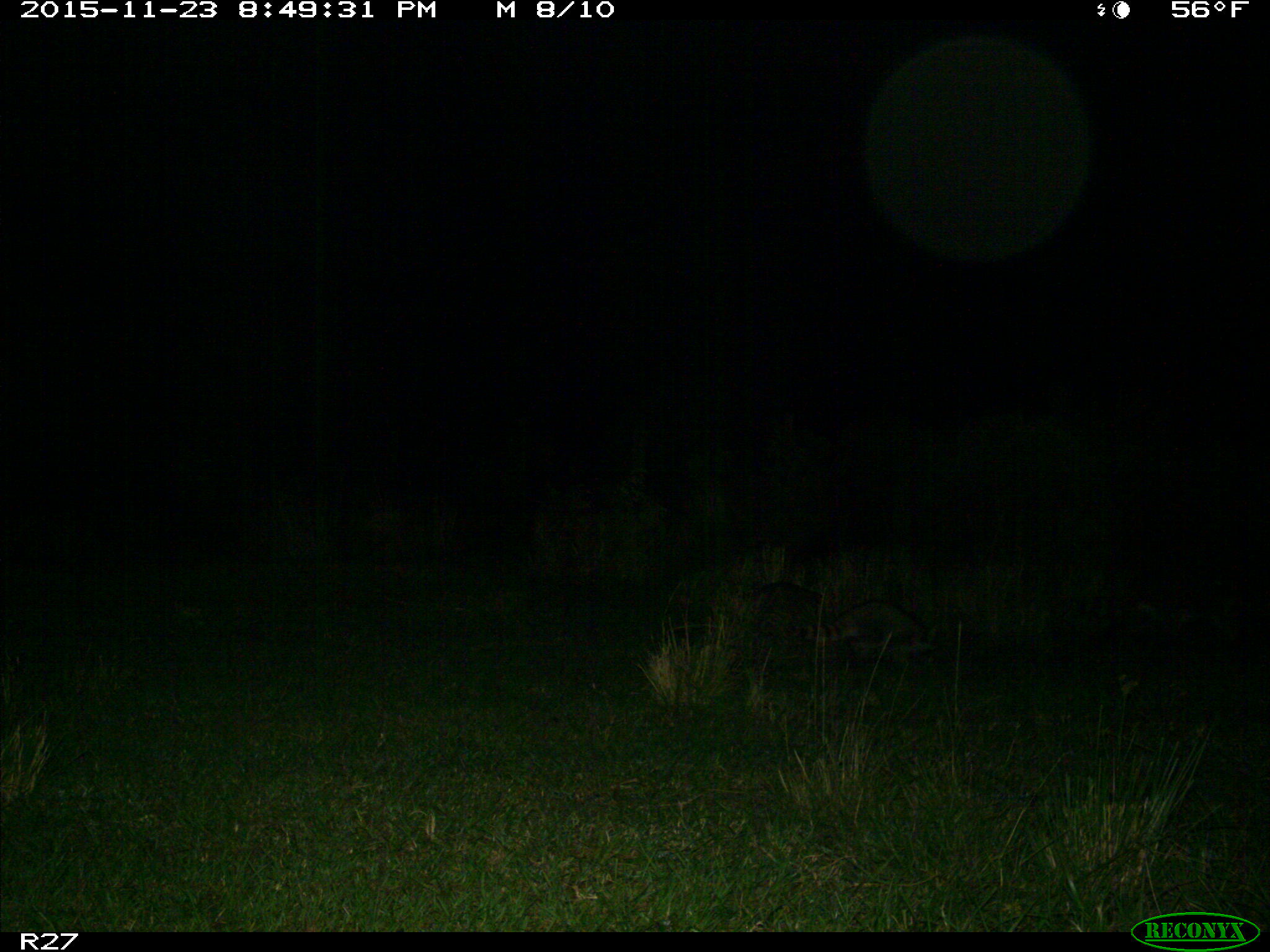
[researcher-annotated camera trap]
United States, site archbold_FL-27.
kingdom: Animalia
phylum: Chordata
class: Mammalia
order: Carnivora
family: Procyonidae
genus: Procyon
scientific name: Procyon lotor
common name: common raccoon